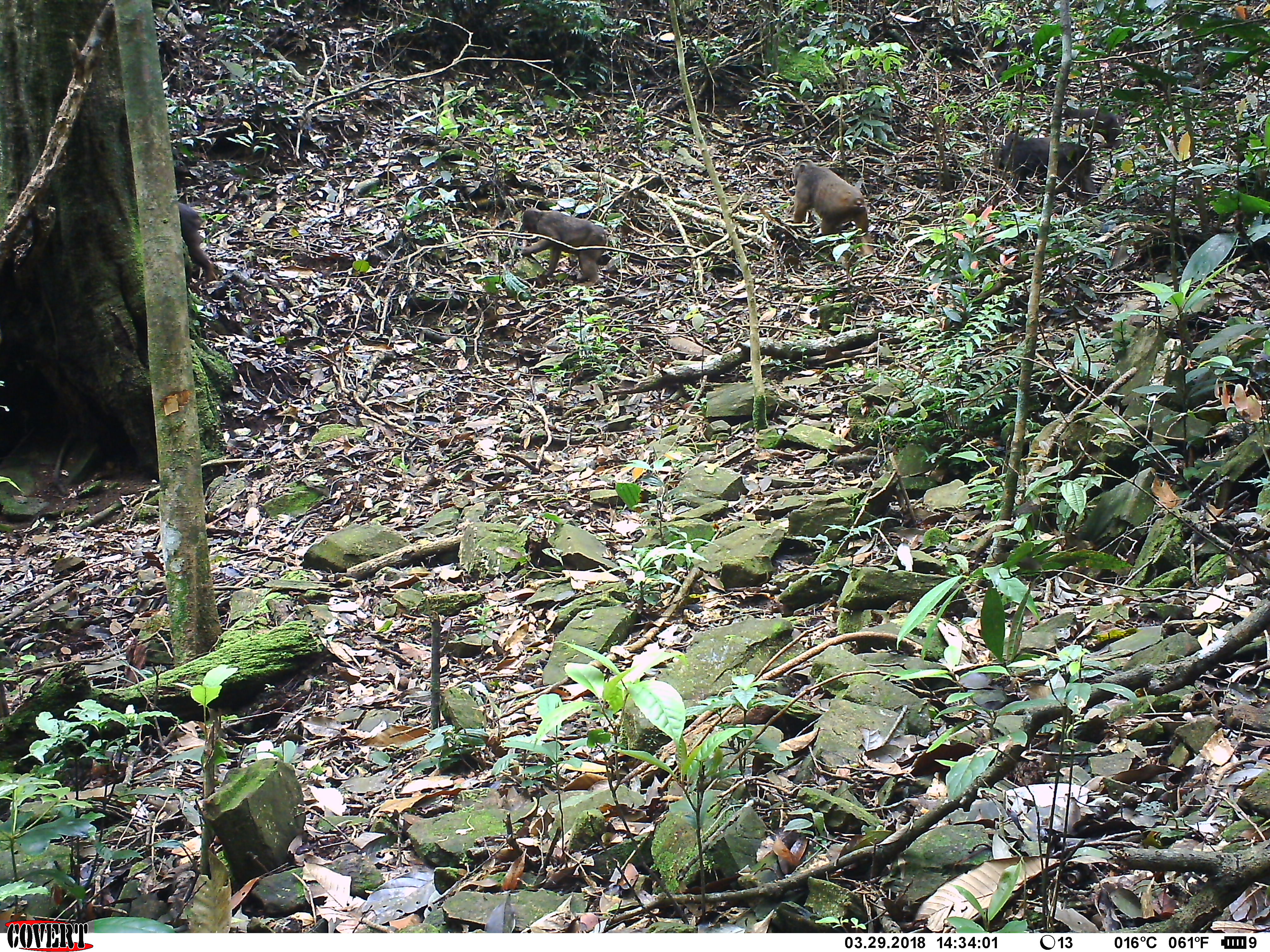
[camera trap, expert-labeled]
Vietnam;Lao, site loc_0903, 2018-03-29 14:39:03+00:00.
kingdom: Animalia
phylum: Chordata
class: Mammalia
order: Primates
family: Cercopithecidae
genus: Macaca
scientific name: Macaca arctoides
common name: stump-tailed macaque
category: stump tailed macaque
Stump tailed macaque (stump-tailed macaque) (Macaca arctoides). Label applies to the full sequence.